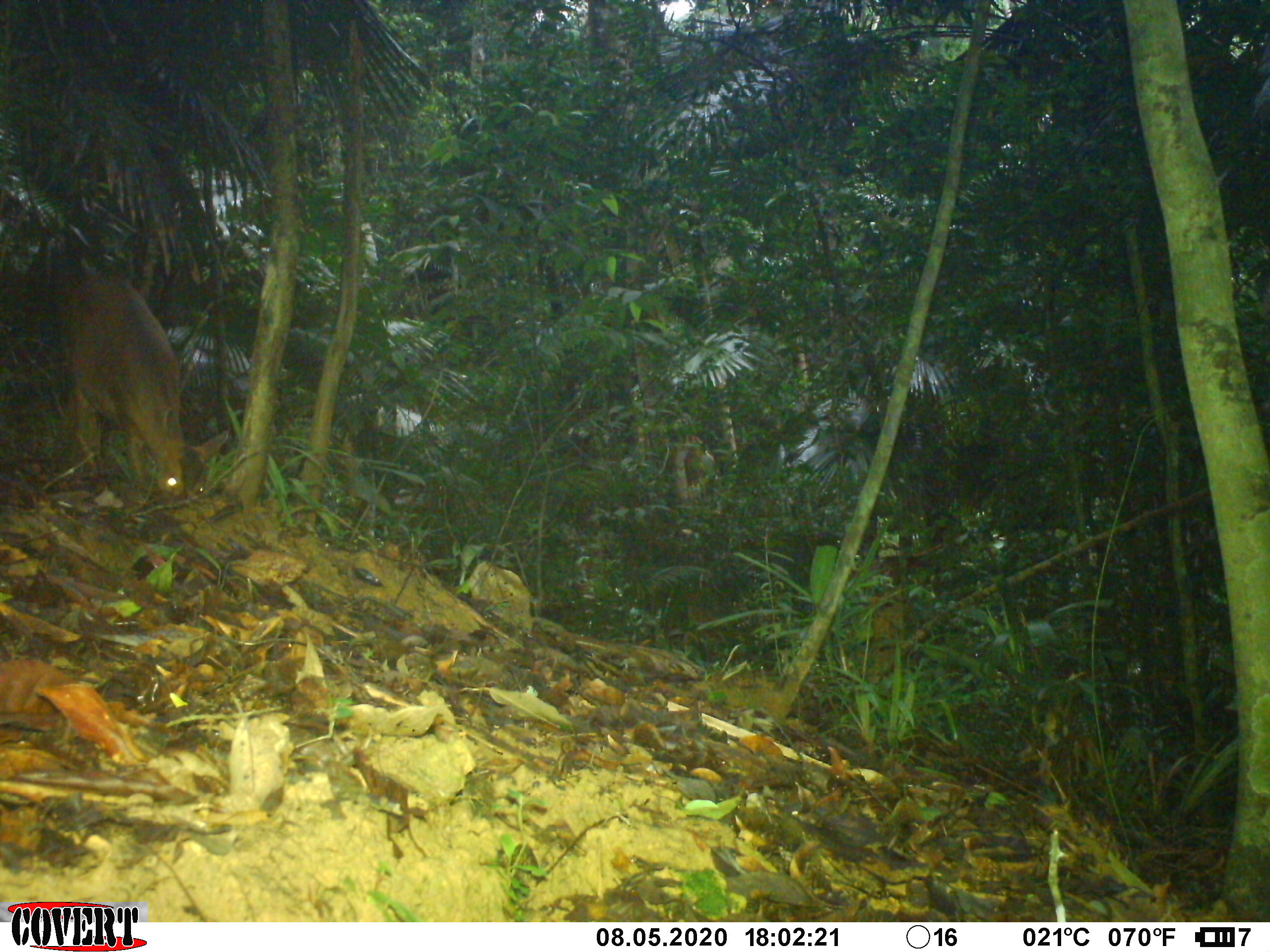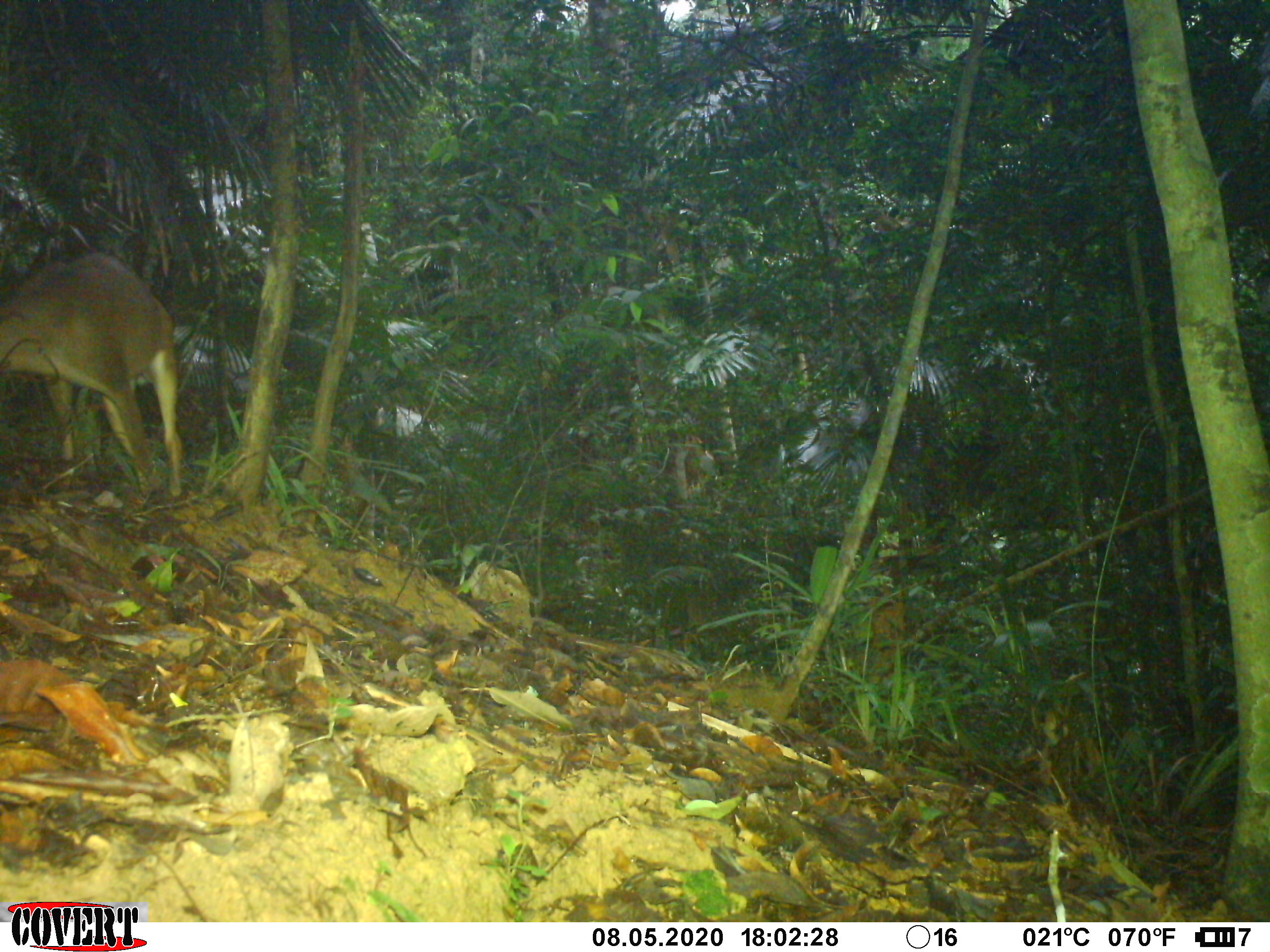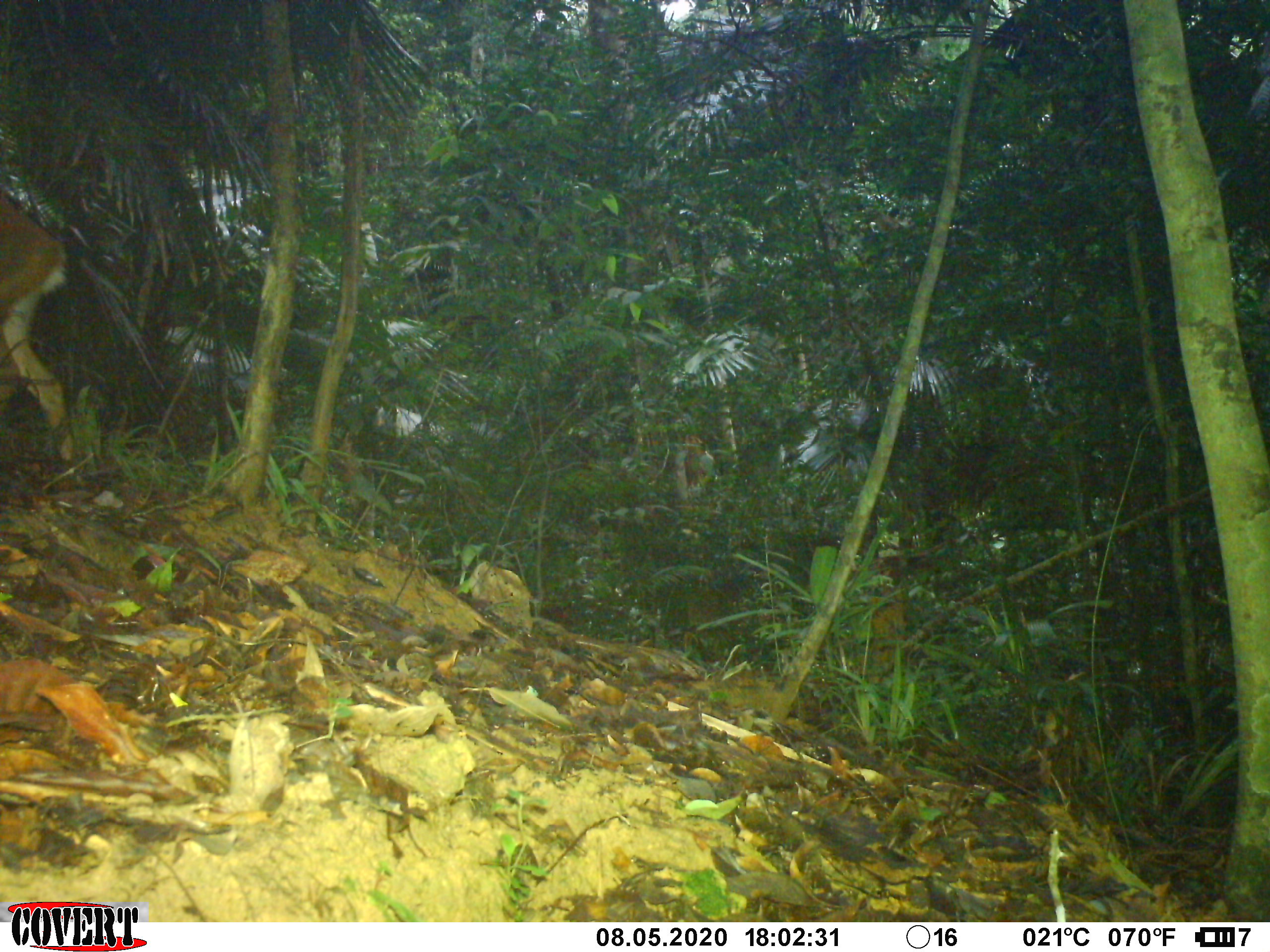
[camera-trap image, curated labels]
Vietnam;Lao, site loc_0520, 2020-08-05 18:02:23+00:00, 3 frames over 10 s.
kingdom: Animalia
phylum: Chordata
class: Mammalia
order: Artiodactyla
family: Cervidae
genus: Muntiacus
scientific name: Muntiacus vuquangensis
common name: large-antlered muntjac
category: large antlered muntjac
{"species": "large antlered muntjac (large-antlered muntjac) (Muntiacus vuquangensis)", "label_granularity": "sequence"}